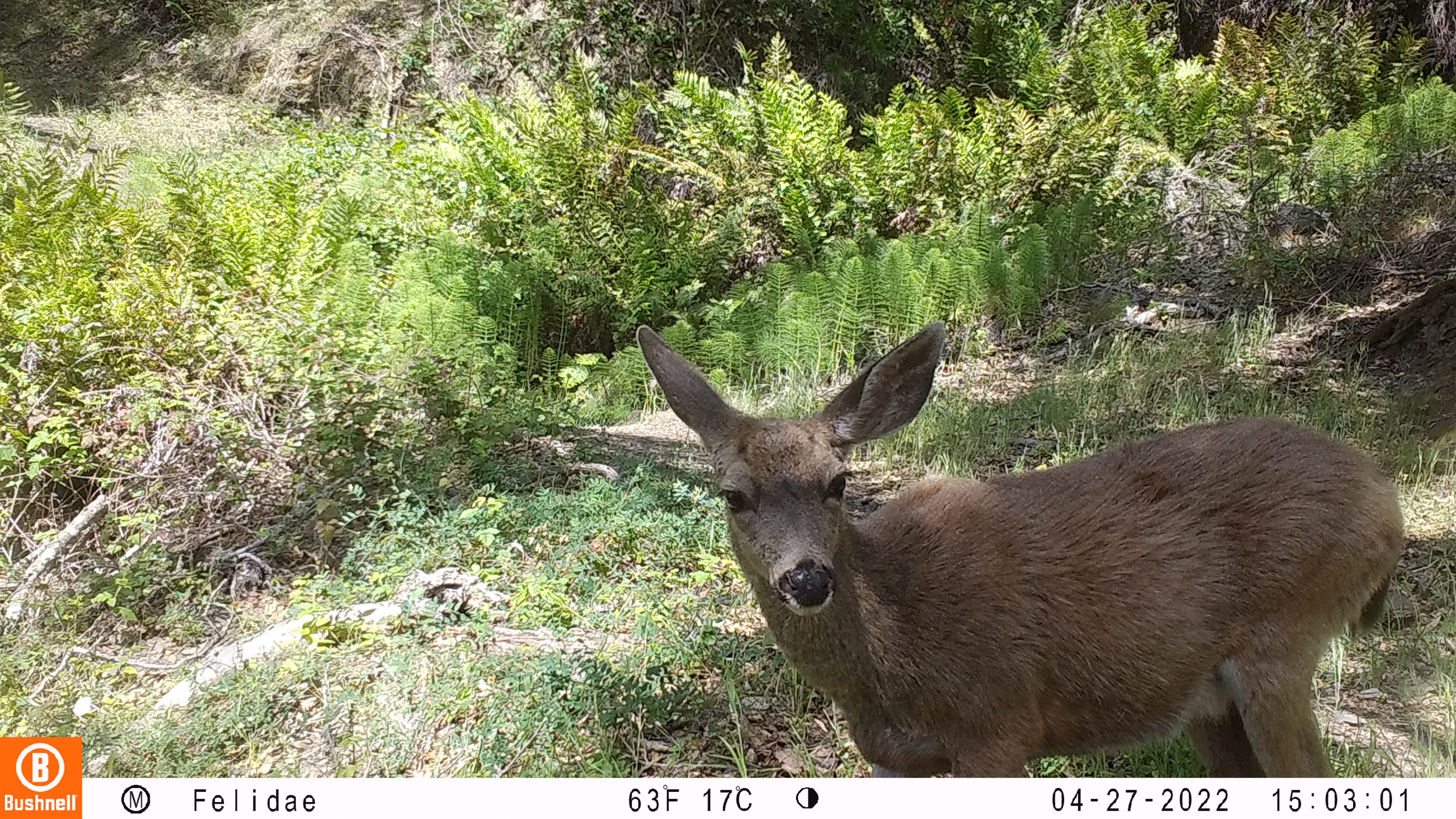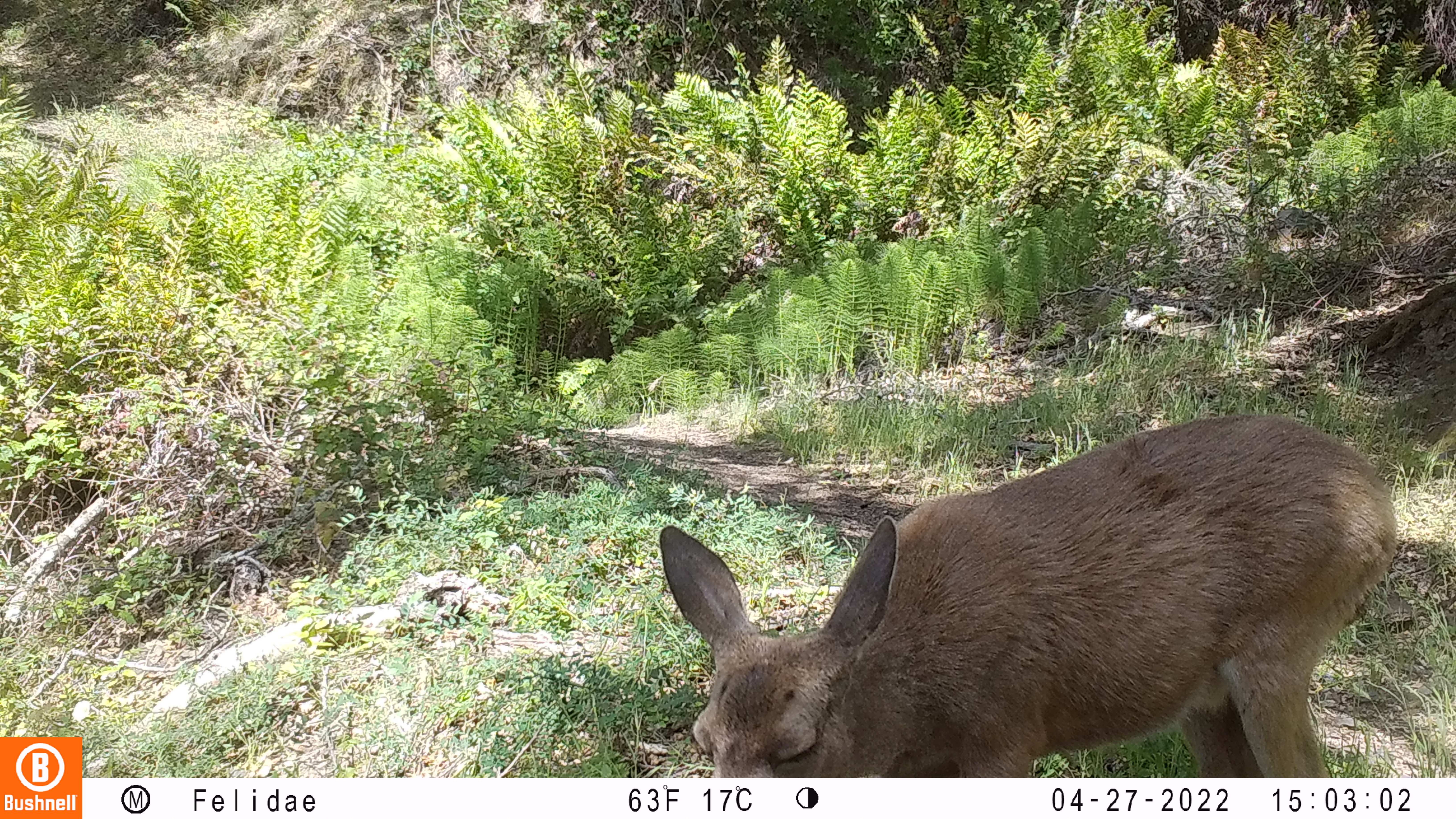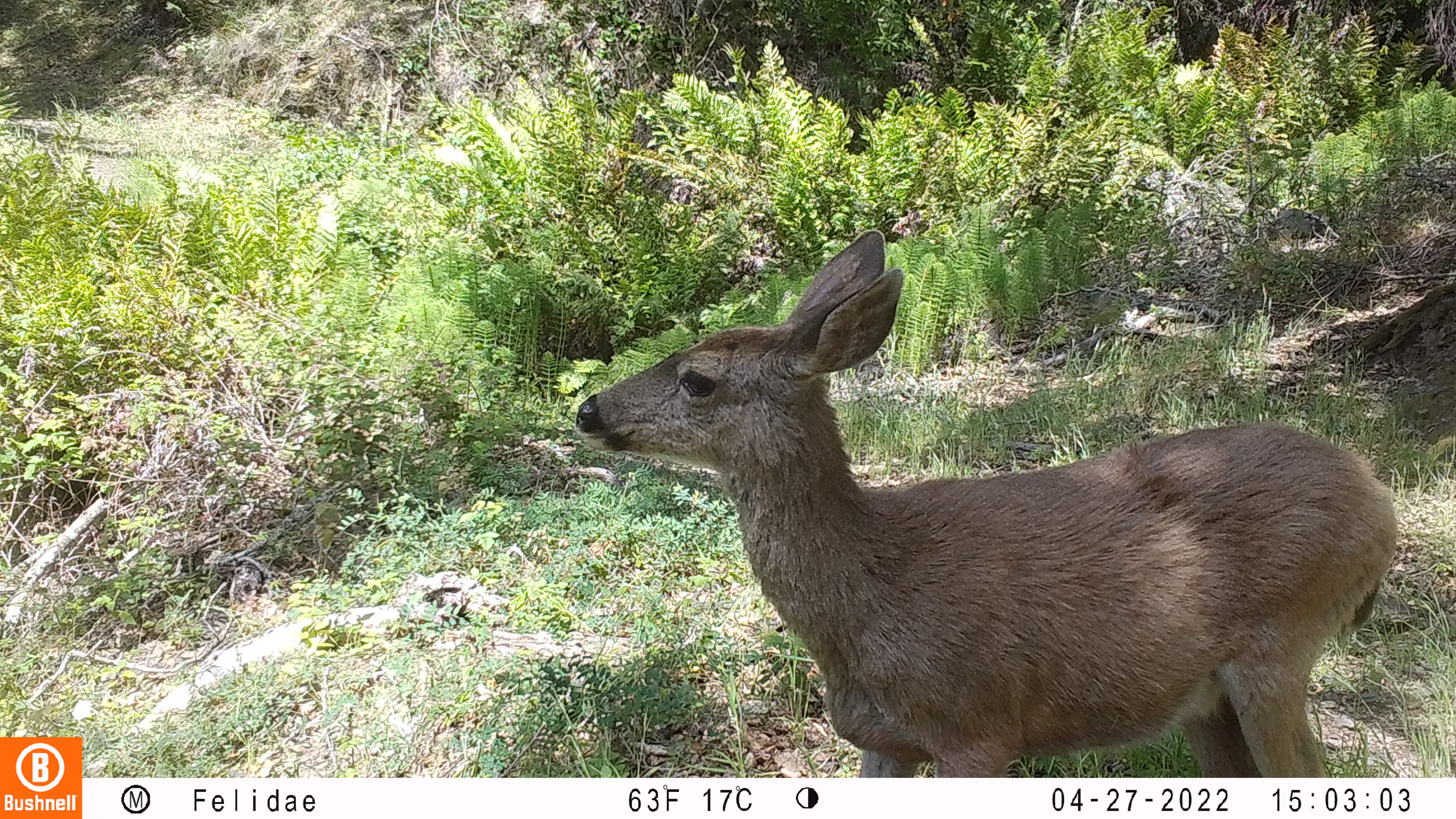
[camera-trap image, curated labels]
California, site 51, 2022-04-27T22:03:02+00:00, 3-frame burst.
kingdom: Animalia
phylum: Chordata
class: Mammalia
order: Artiodactyla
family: Cervidae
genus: Odocoileus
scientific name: Odocoileus hemionus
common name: mule deer